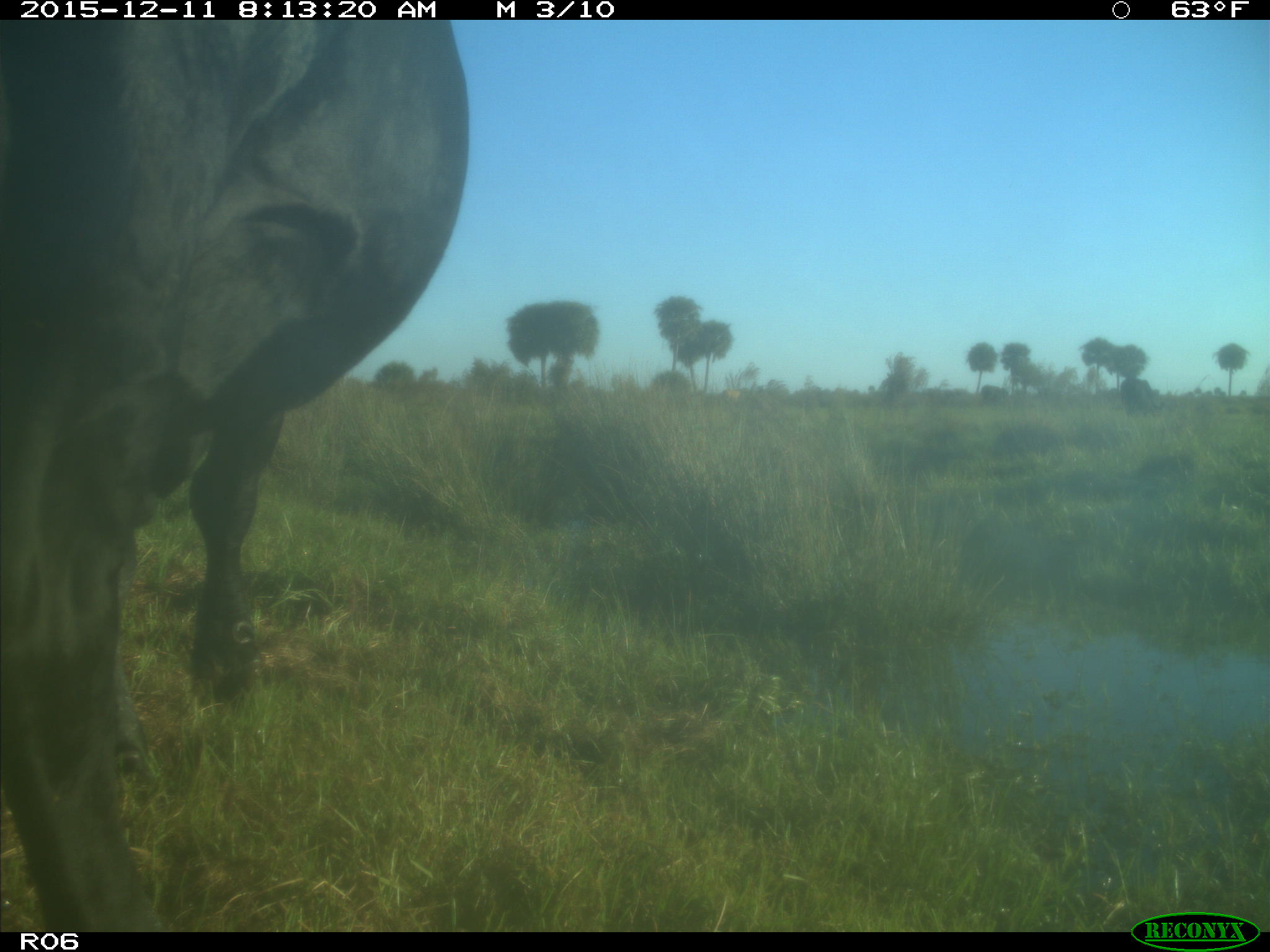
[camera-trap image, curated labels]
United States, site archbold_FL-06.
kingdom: Animalia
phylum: Chordata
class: Mammalia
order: Artiodactyla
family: Bovidae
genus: Bos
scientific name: Bos taurus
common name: domestic cow